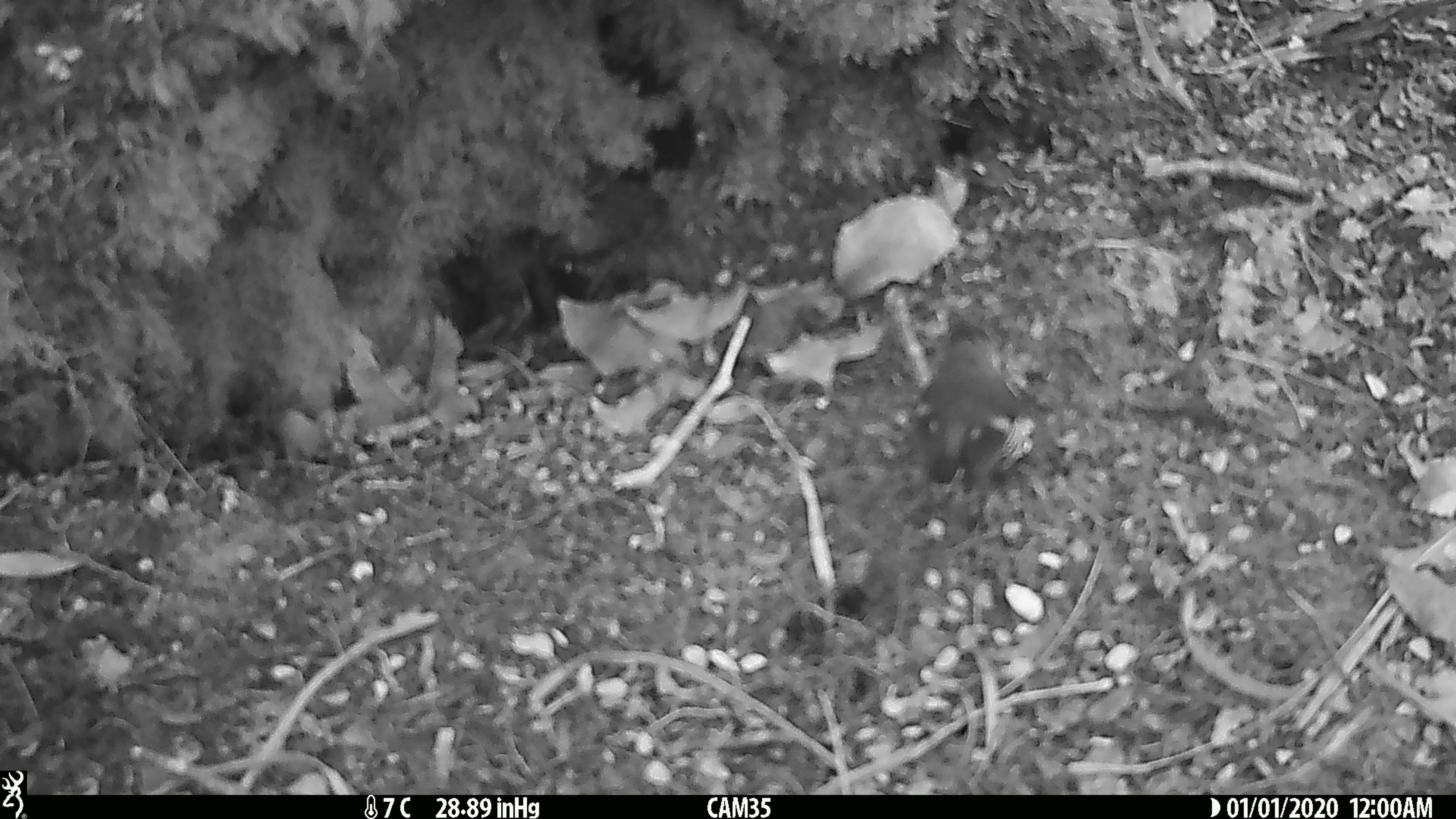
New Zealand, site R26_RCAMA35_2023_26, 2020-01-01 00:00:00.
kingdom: Animalia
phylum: Chordata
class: Aves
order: Passeriformes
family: Acanthisittidae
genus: Acanthisitta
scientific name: Acanthisitta chloris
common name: rifleman